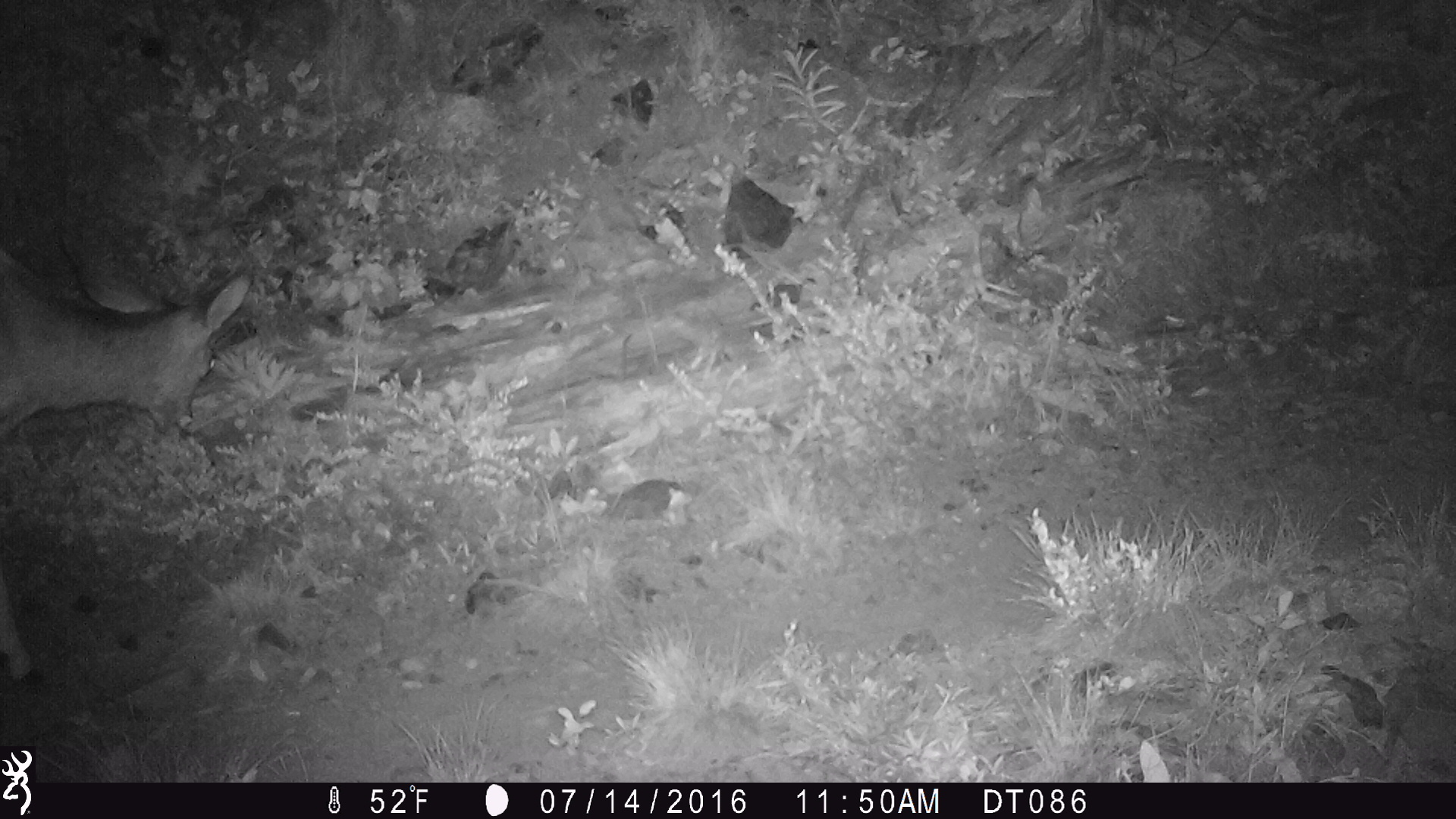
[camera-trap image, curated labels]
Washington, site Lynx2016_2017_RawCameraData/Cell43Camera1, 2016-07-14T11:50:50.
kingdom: Animalia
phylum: Chordata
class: Mammalia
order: Artiodactyla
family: Cervidae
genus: Odocoileus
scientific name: Odocoileus hemionus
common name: mule deer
Odocoileus hemionus (mule deer). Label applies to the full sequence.